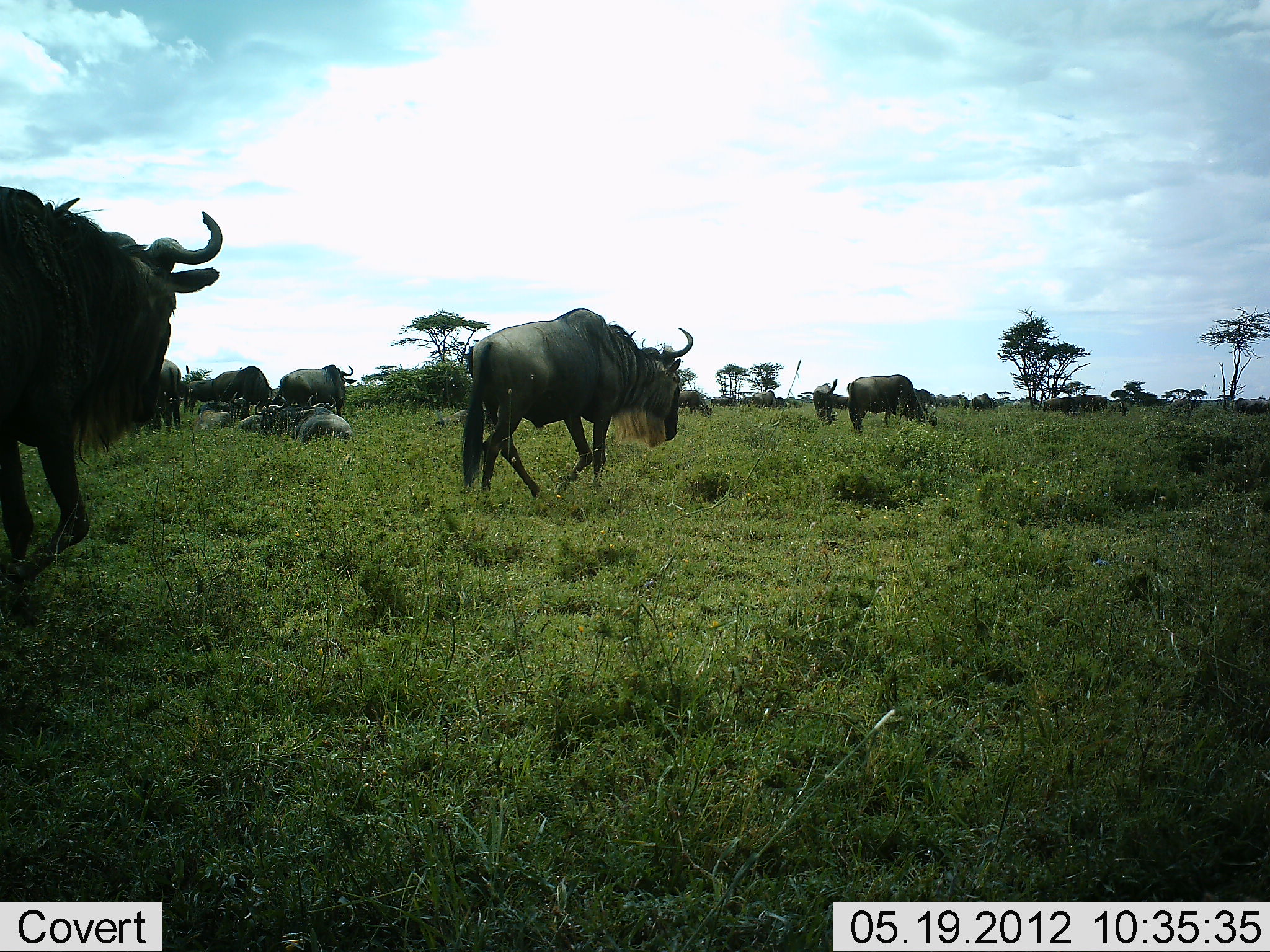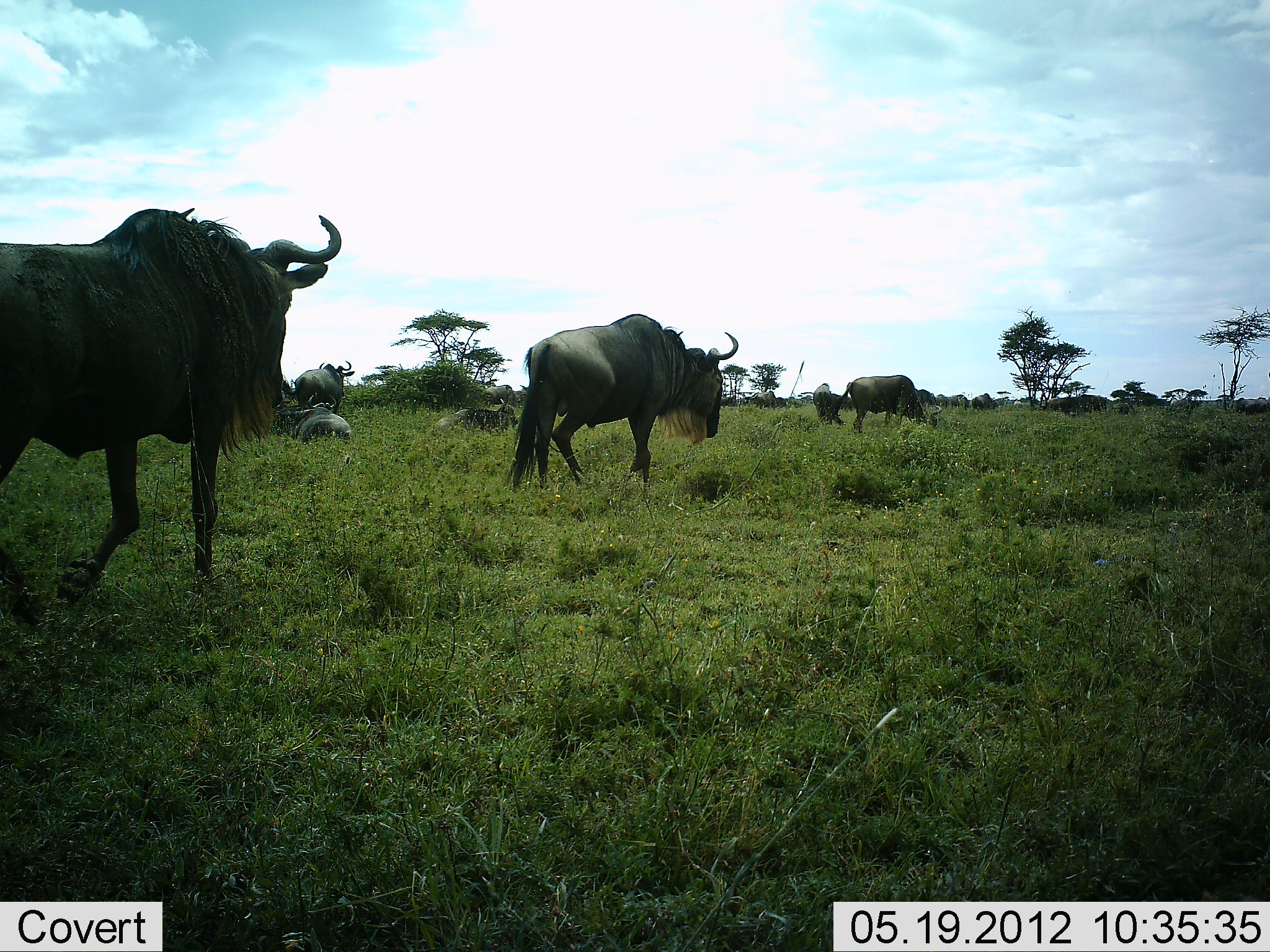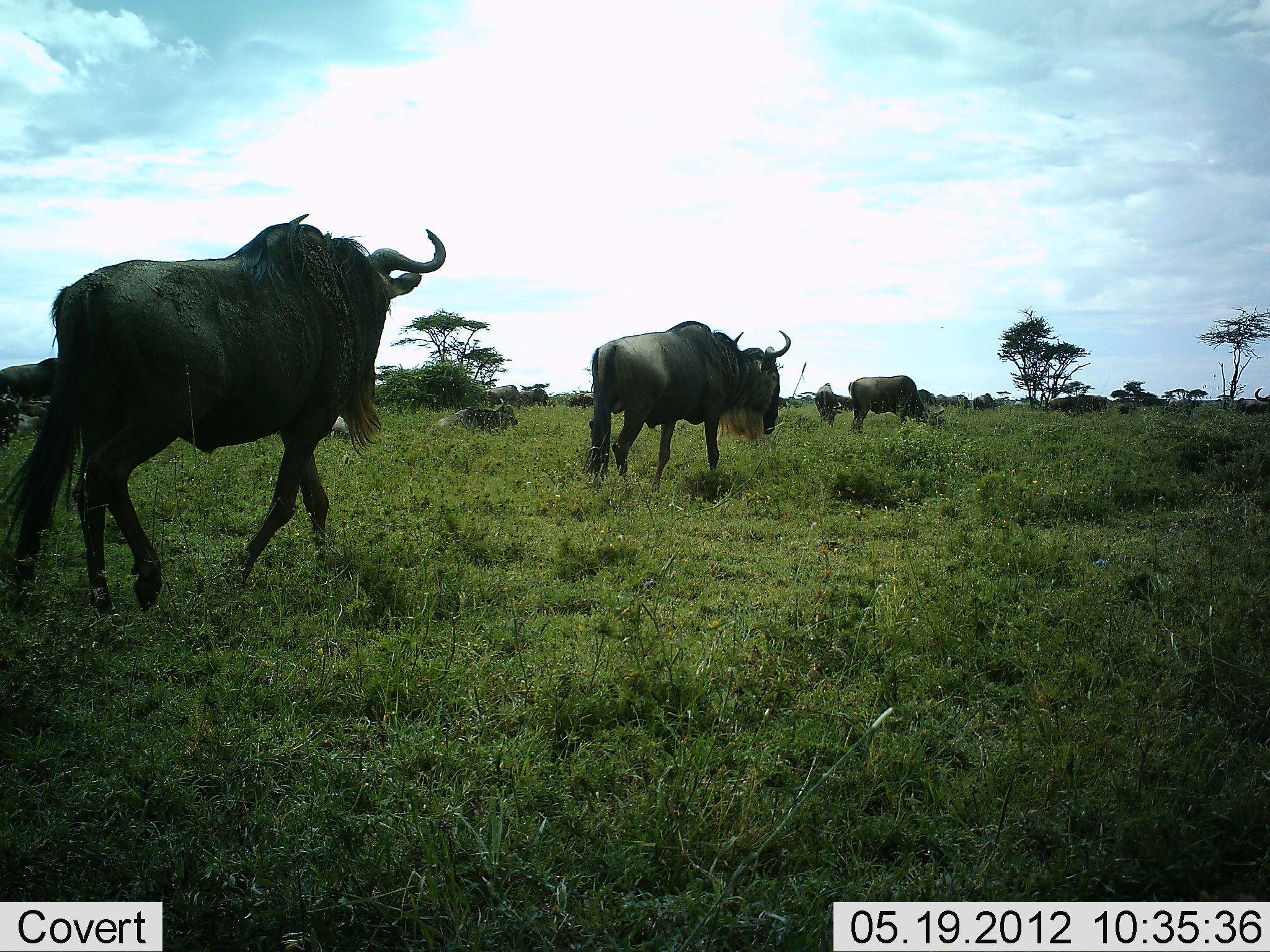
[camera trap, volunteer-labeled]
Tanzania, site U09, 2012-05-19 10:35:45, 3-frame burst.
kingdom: Animalia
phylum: Chordata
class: Mammalia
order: Artiodactyla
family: Bovidae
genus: Connochaetes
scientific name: Connochaetes taurinus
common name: blue wildebeest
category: wildebeest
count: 11-50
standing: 70%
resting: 90%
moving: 80%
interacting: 10%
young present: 0%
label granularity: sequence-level